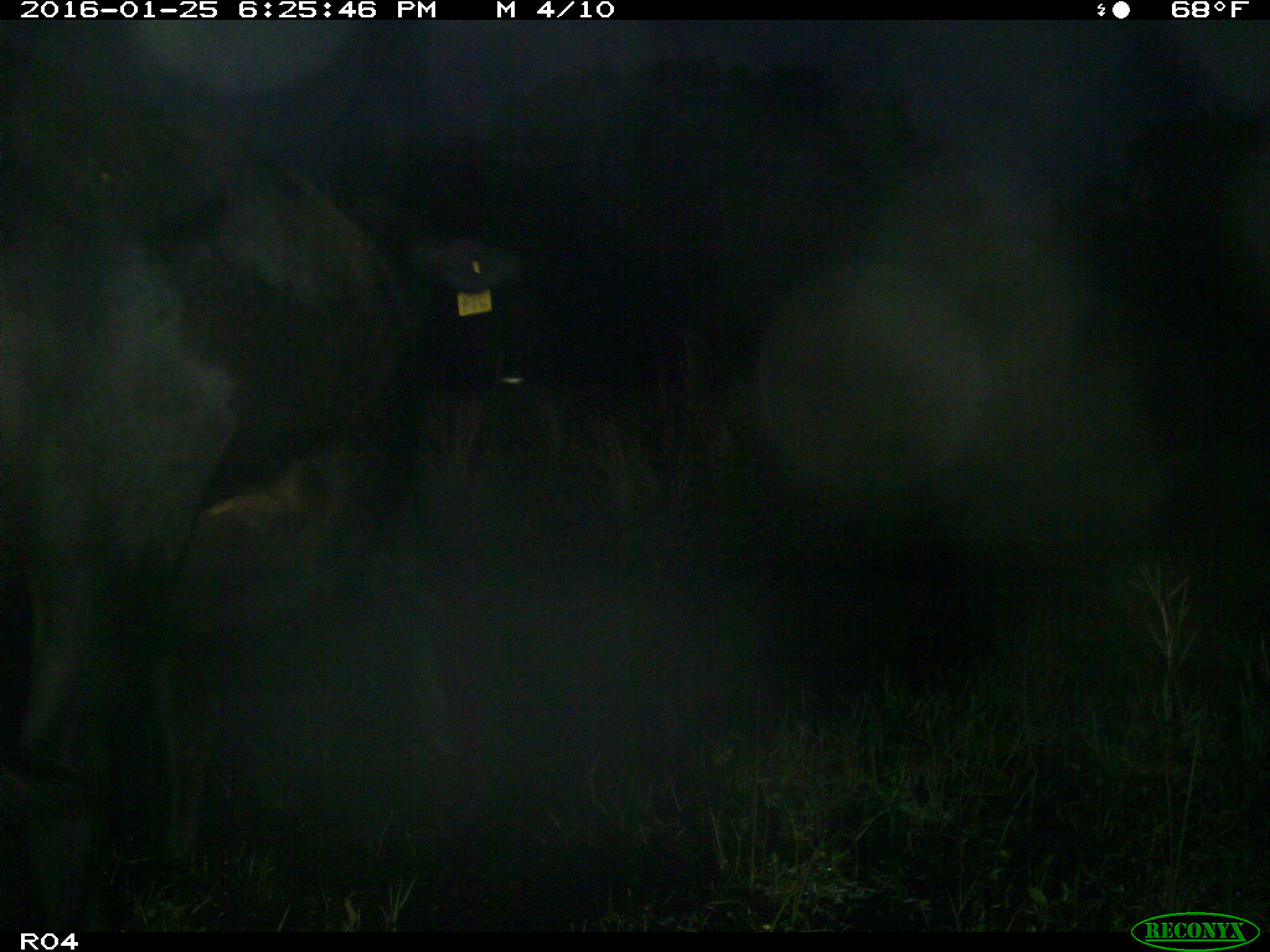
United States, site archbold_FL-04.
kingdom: Animalia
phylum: Chordata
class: Mammalia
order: Artiodactyla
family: Bovidae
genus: Bos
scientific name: Bos taurus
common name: domestic cow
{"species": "Bos taurus (domestic cow)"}